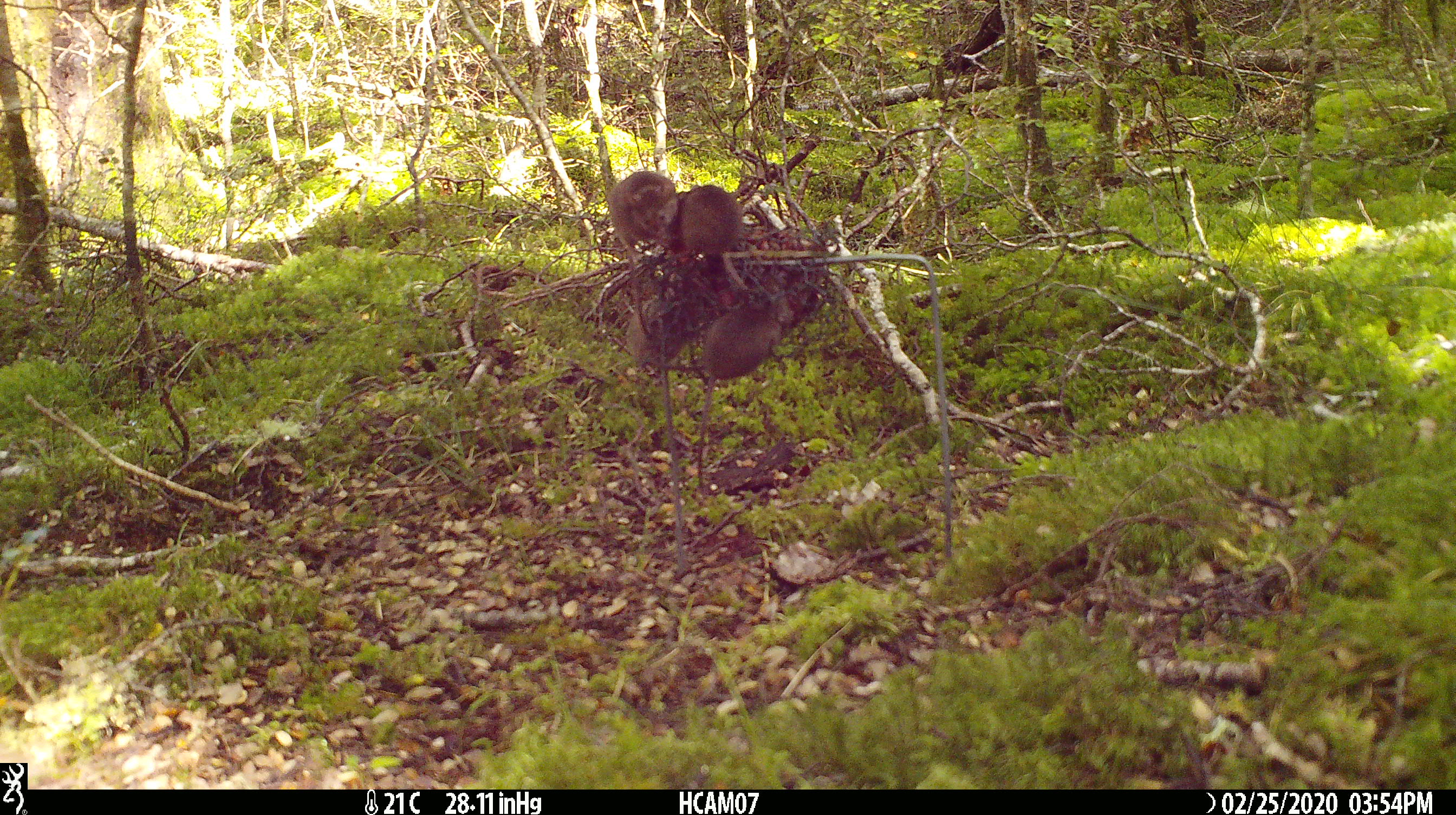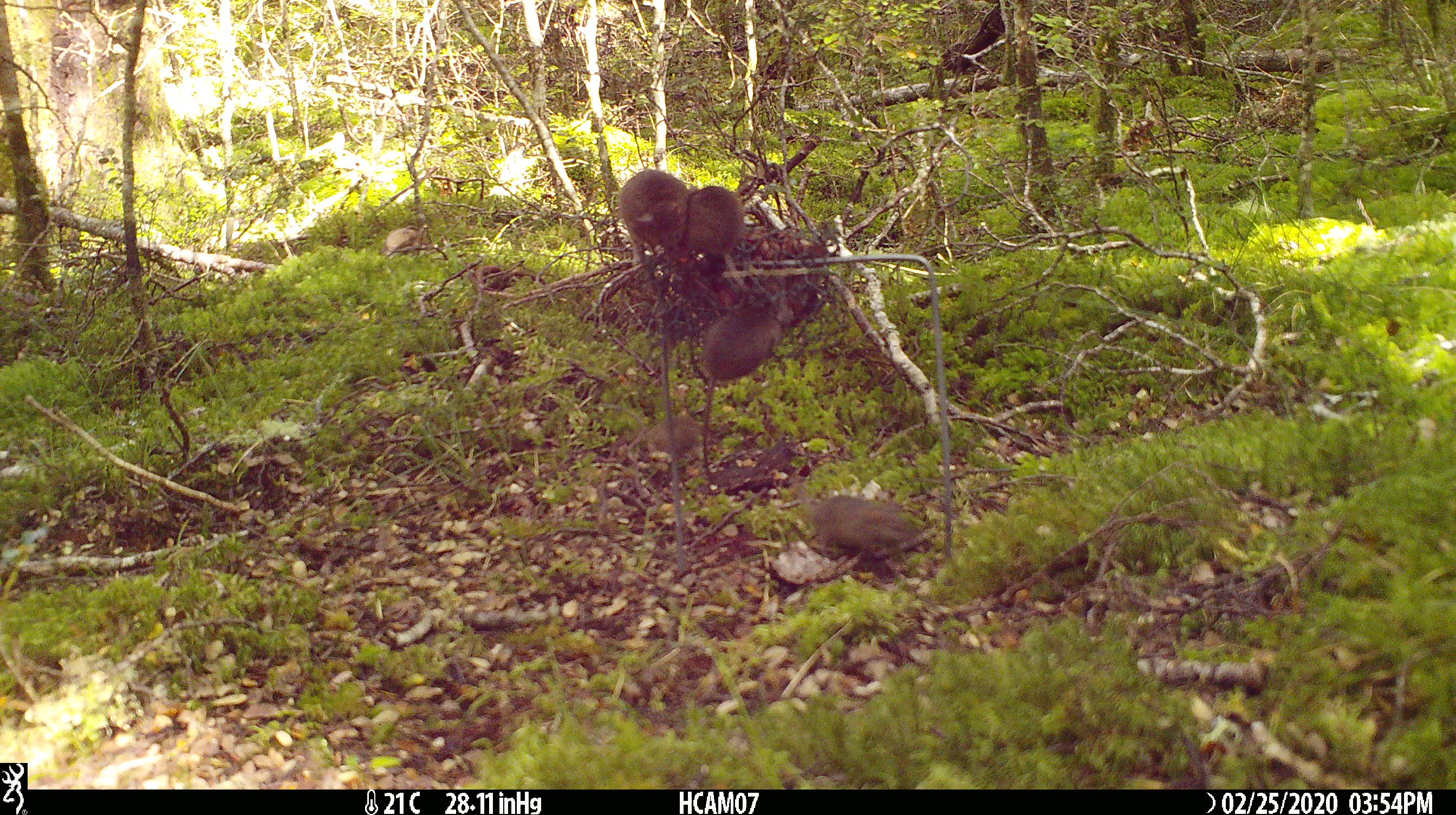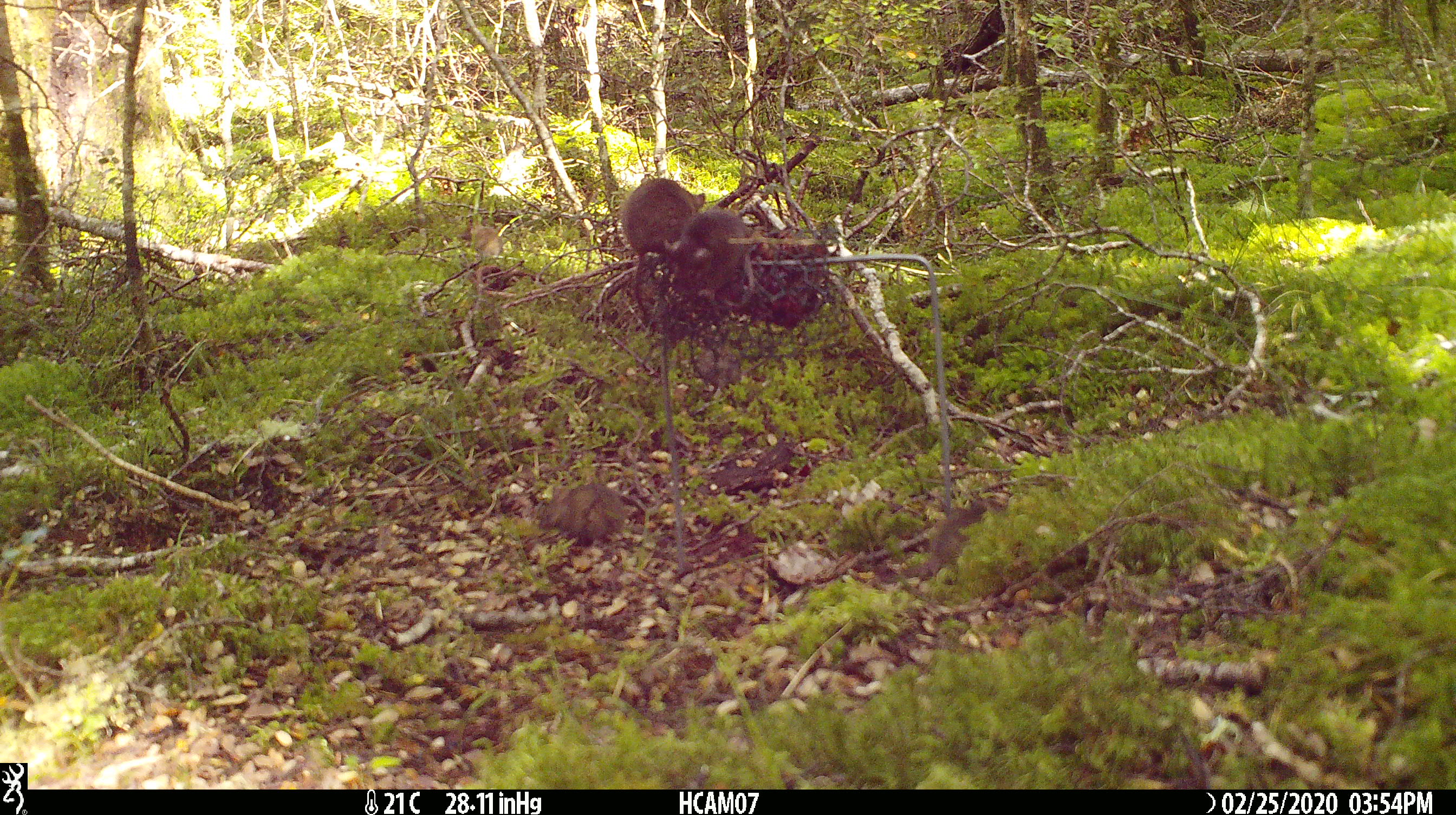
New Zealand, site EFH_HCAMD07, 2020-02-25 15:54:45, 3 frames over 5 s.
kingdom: Animalia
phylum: Chordata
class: Mammalia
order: Rodentia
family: Muridae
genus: Mus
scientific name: Mus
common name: mouse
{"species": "mouse (Mus)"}